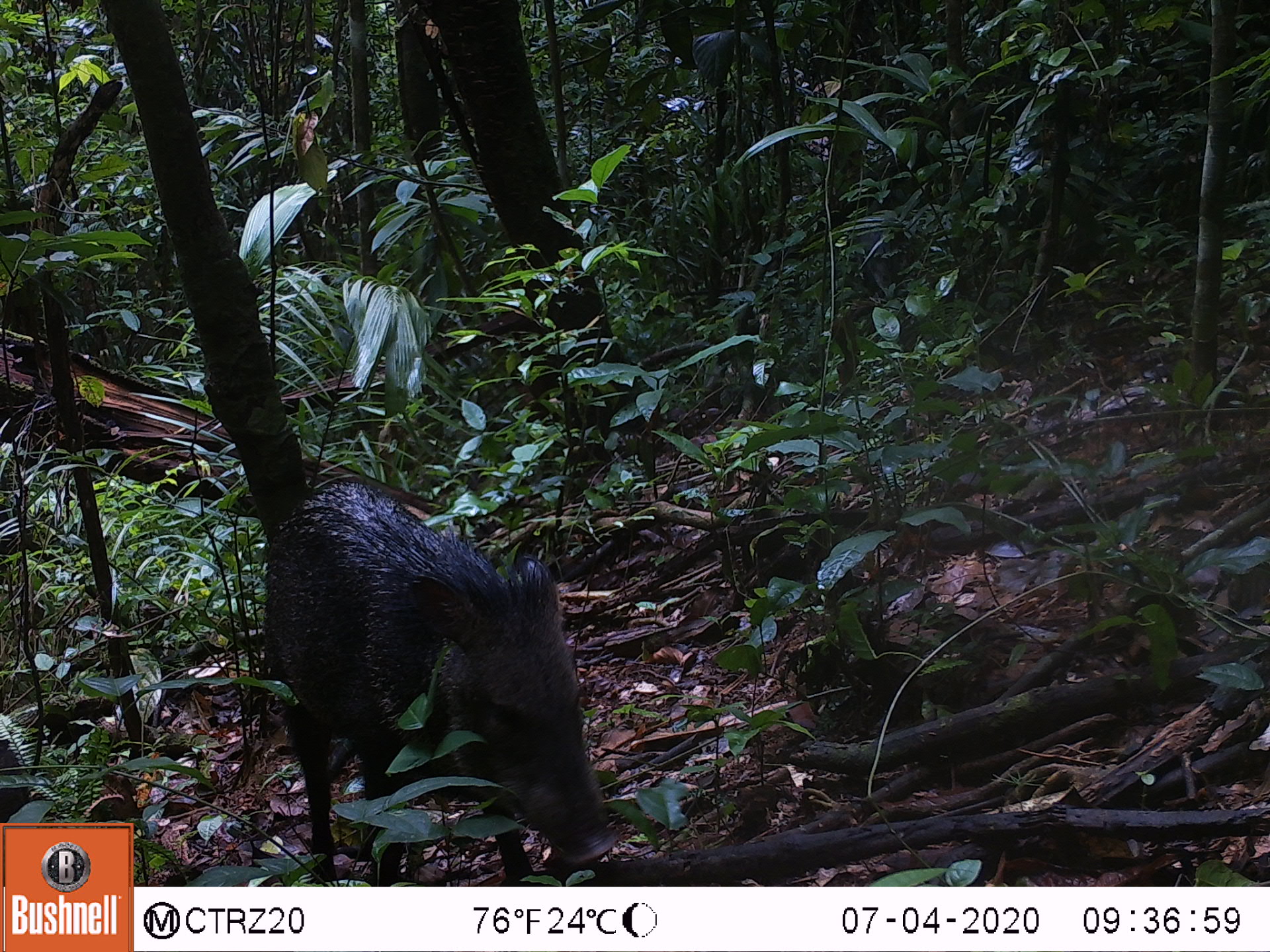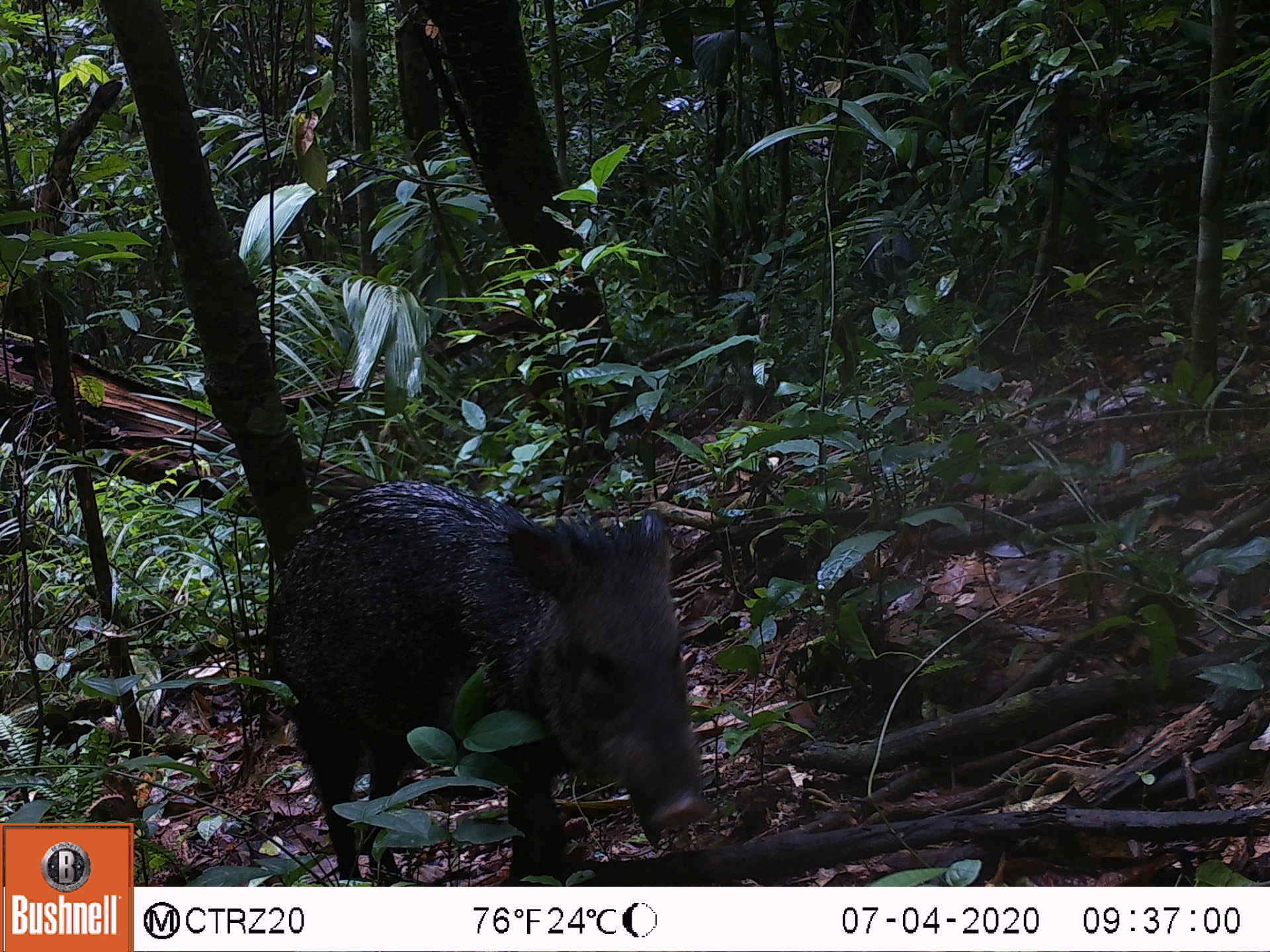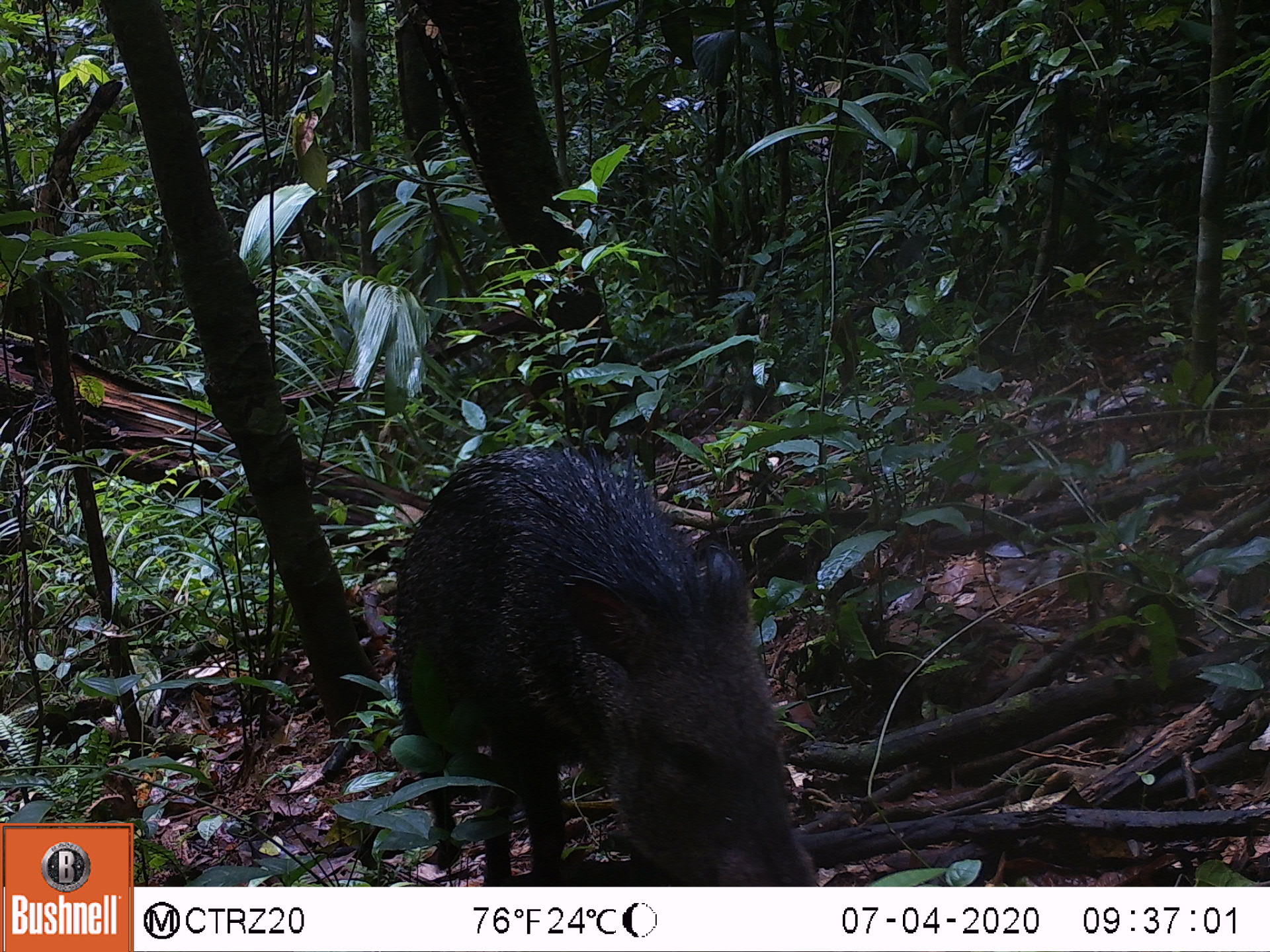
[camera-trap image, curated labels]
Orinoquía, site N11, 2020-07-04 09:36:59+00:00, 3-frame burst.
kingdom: Animalia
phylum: Chordata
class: Mammalia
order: Artiodactyla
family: Tayassuidae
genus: Pecari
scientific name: Pecari tajacu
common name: collared peccary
Collared peccary (Pecari tajacu).